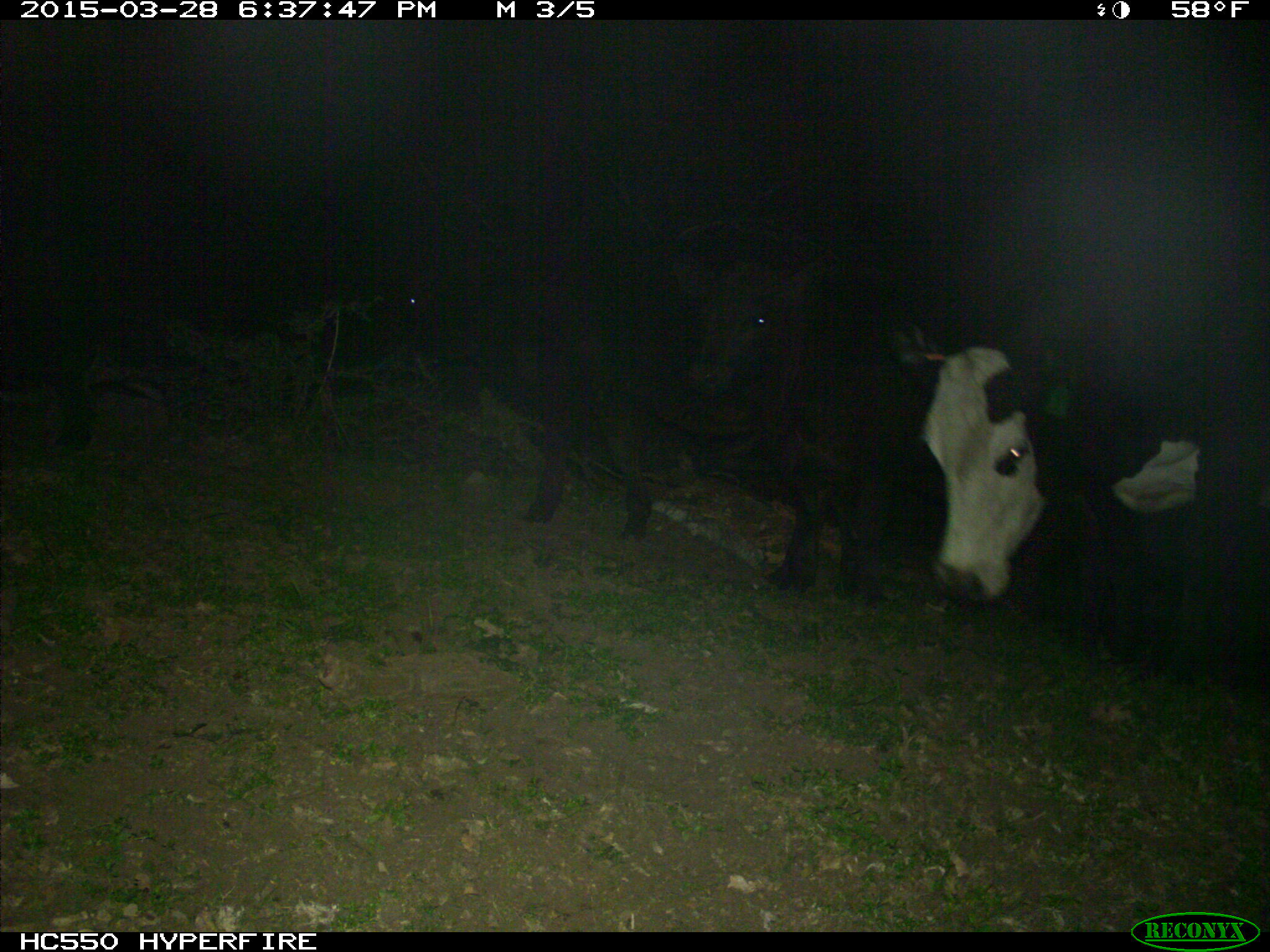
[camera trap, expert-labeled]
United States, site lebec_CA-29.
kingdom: Animalia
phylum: Chordata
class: Mammalia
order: Artiodactyla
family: Bovidae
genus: Bos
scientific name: Bos taurus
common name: domestic cow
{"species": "Bos taurus (domestic cow)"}